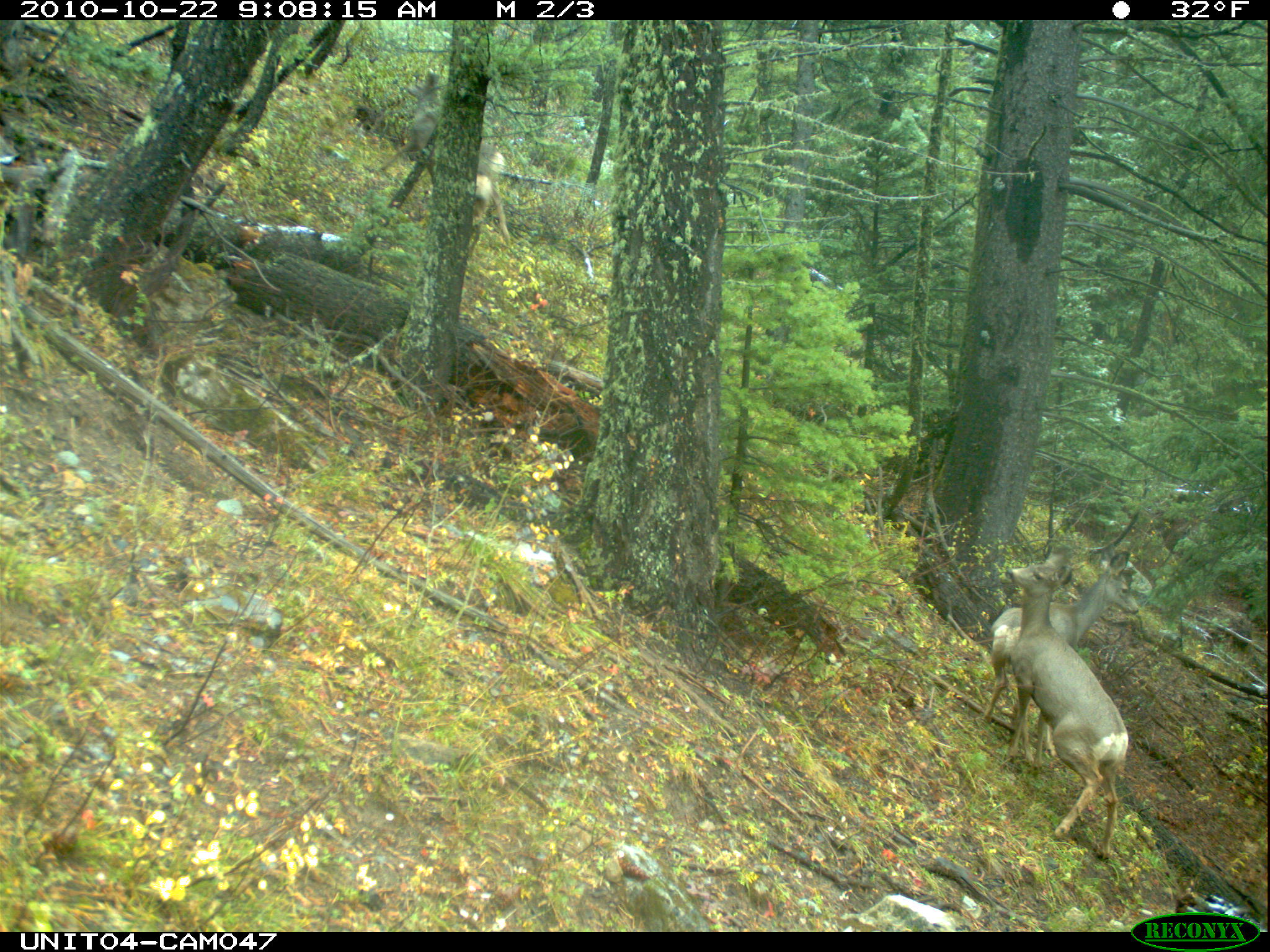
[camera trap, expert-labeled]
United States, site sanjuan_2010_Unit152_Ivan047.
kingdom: Animalia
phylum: Chordata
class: Mammalia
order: Artiodactyla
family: Cervidae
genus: Odocoileus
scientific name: Odocoileus hemionus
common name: mule deer